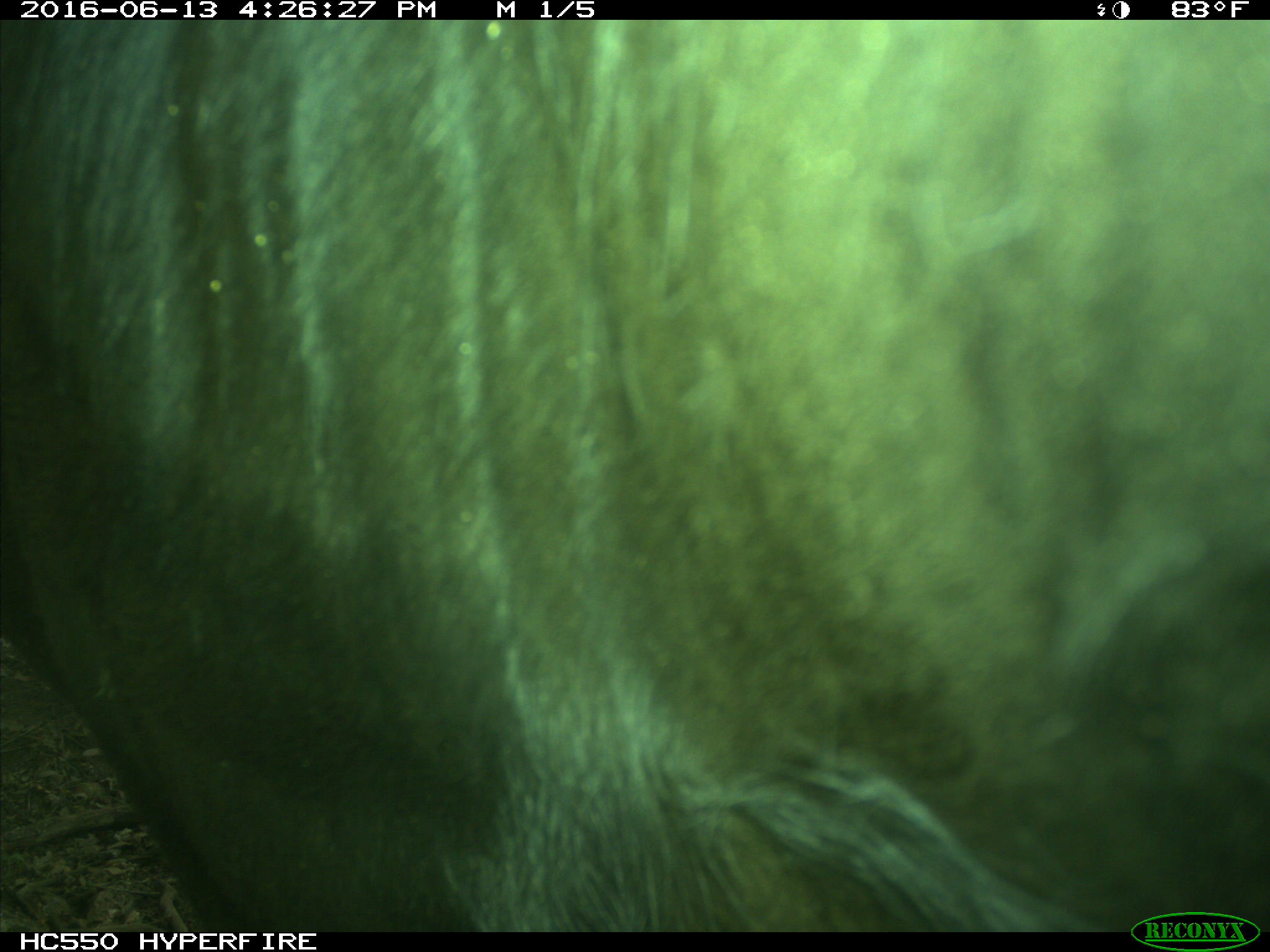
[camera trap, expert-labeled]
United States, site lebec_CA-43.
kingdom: Animalia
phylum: Chordata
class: Mammalia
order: Artiodactyla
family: Bovidae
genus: Bos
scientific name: Bos taurus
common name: domestic cow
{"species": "Bos taurus (domestic cow)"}